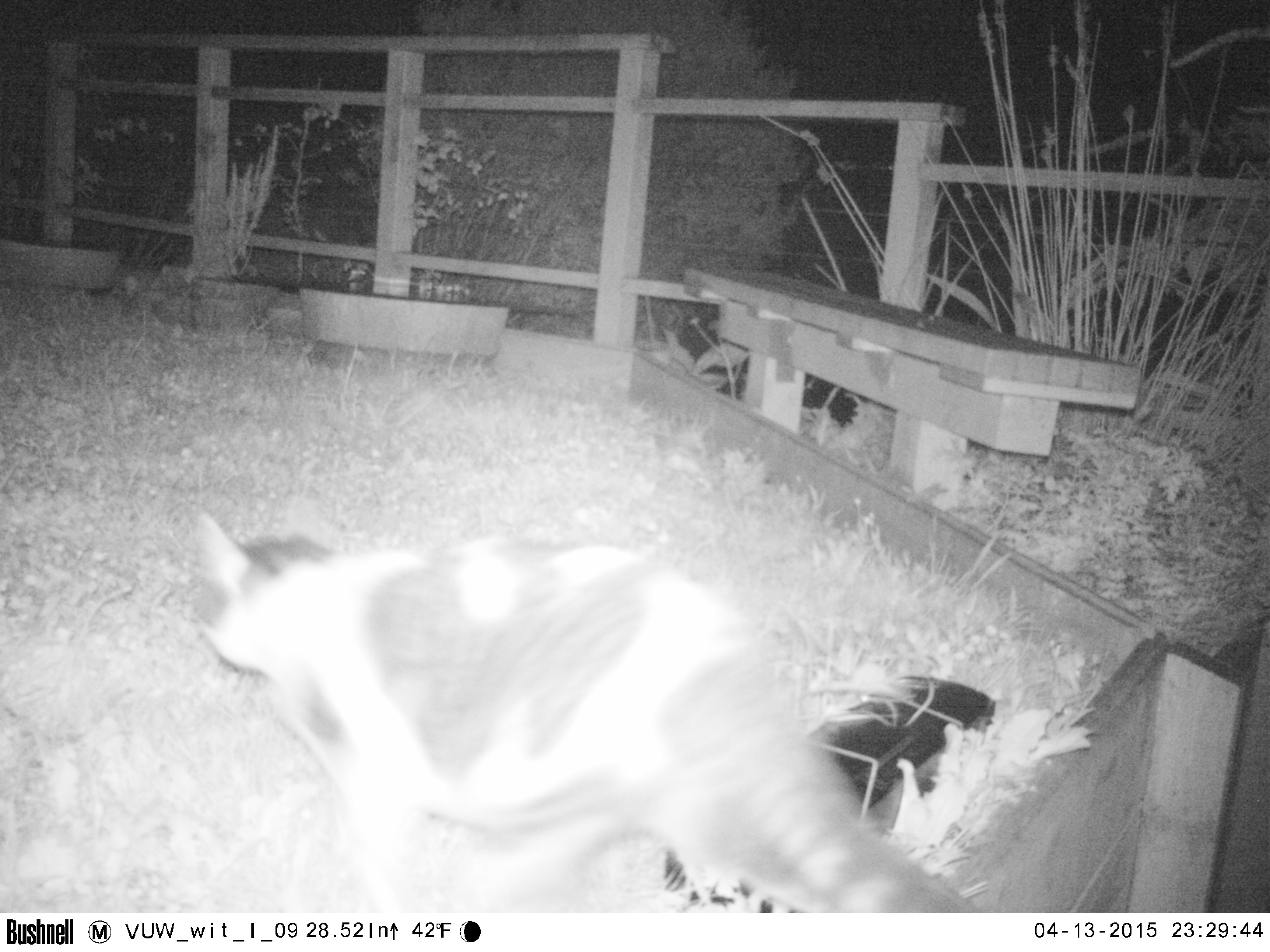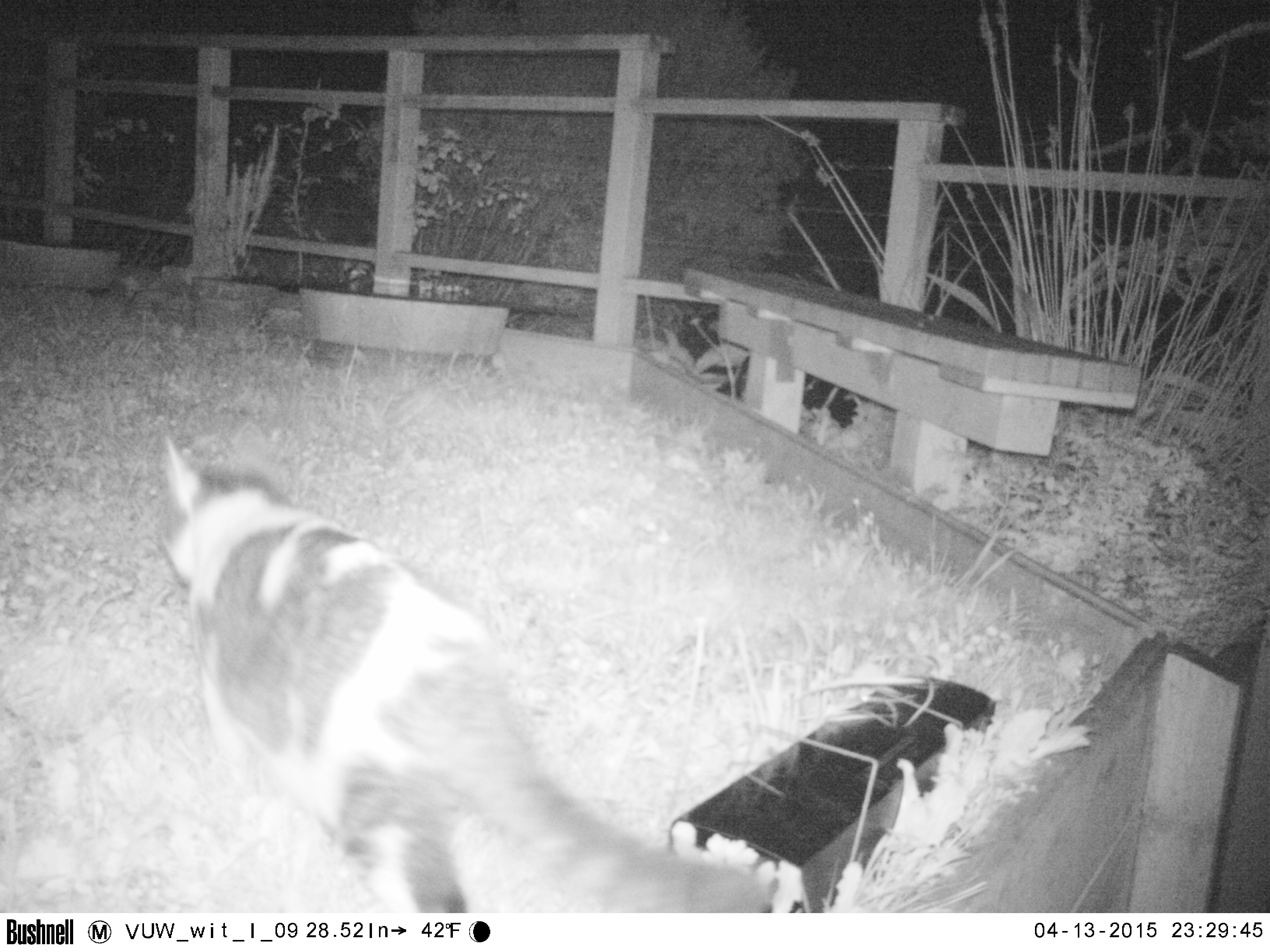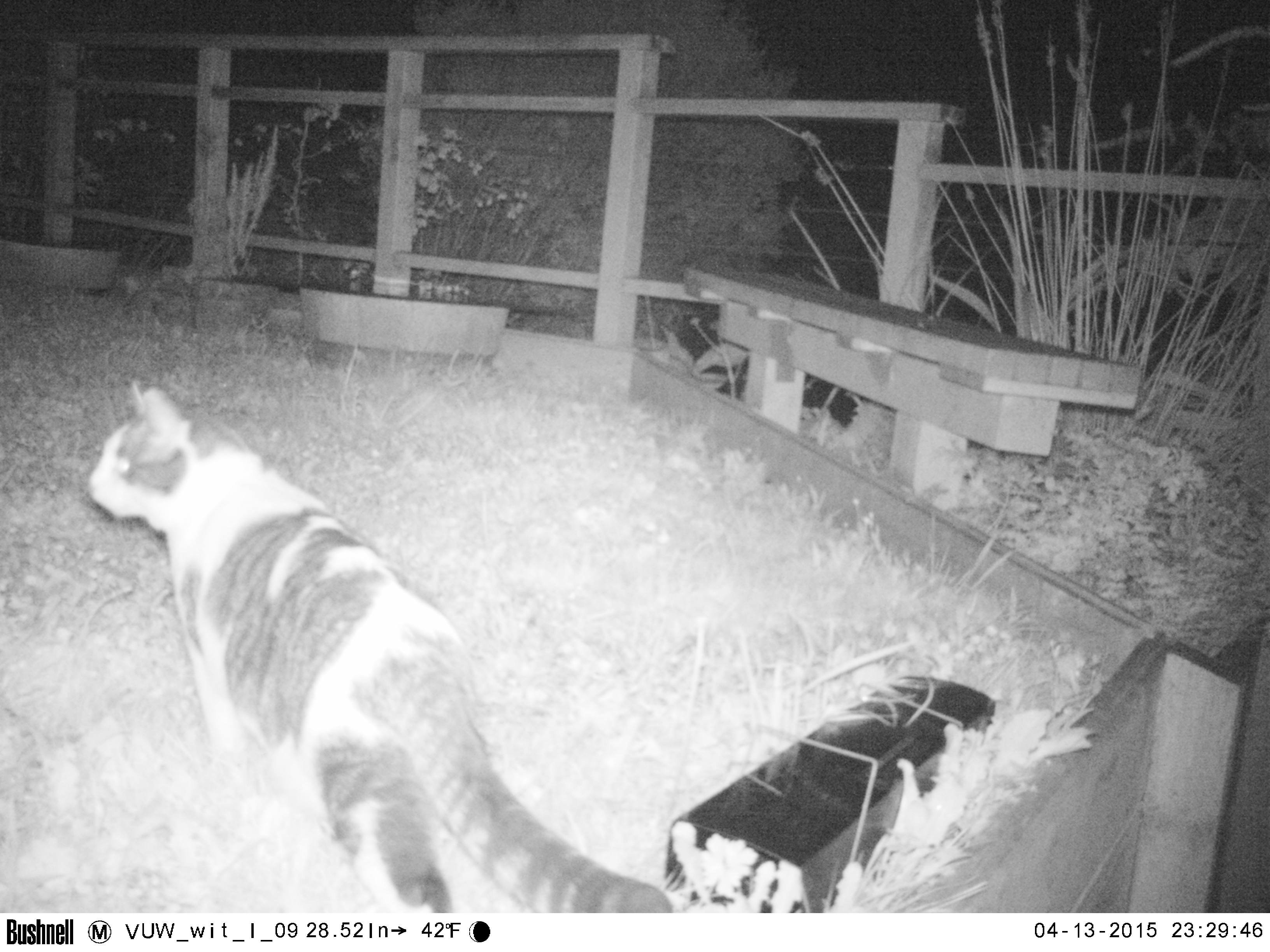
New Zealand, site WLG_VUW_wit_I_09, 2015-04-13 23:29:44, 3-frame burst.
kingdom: Animalia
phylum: Chordata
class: Mammalia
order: Carnivora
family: Felidae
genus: Felis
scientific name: Felis catus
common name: domestic cat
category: cat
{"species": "cat (domestic cat) (Felis catus)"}